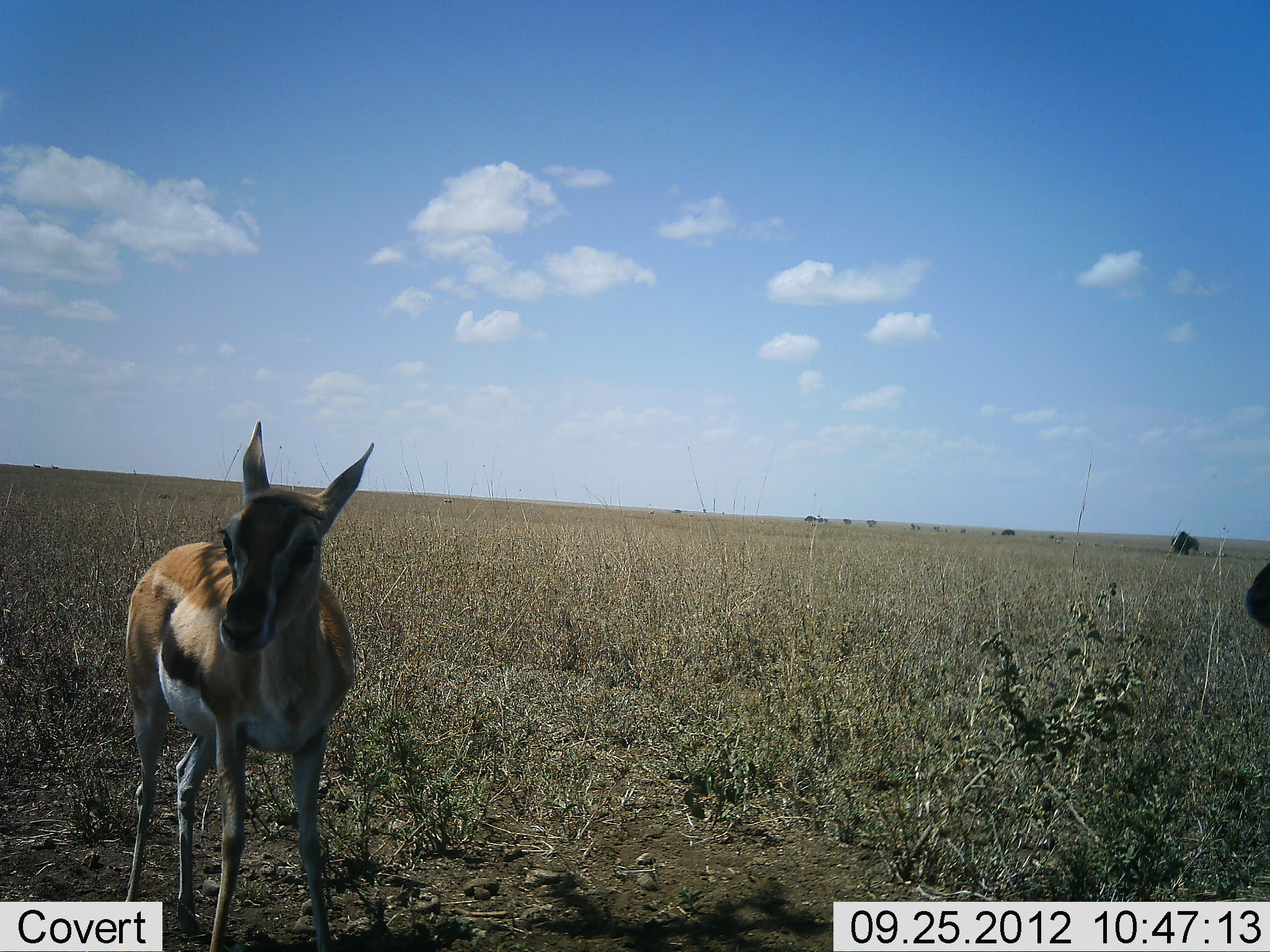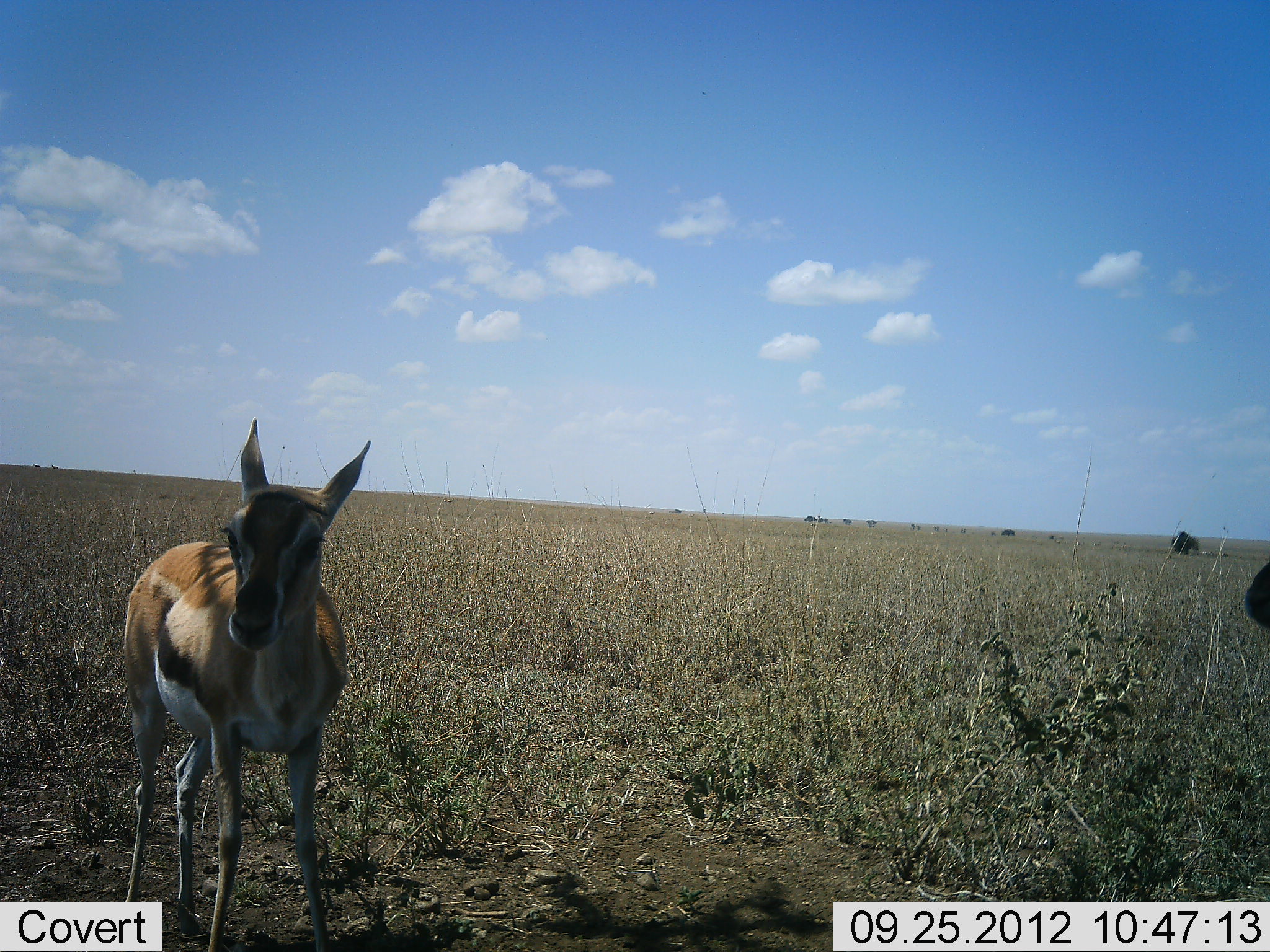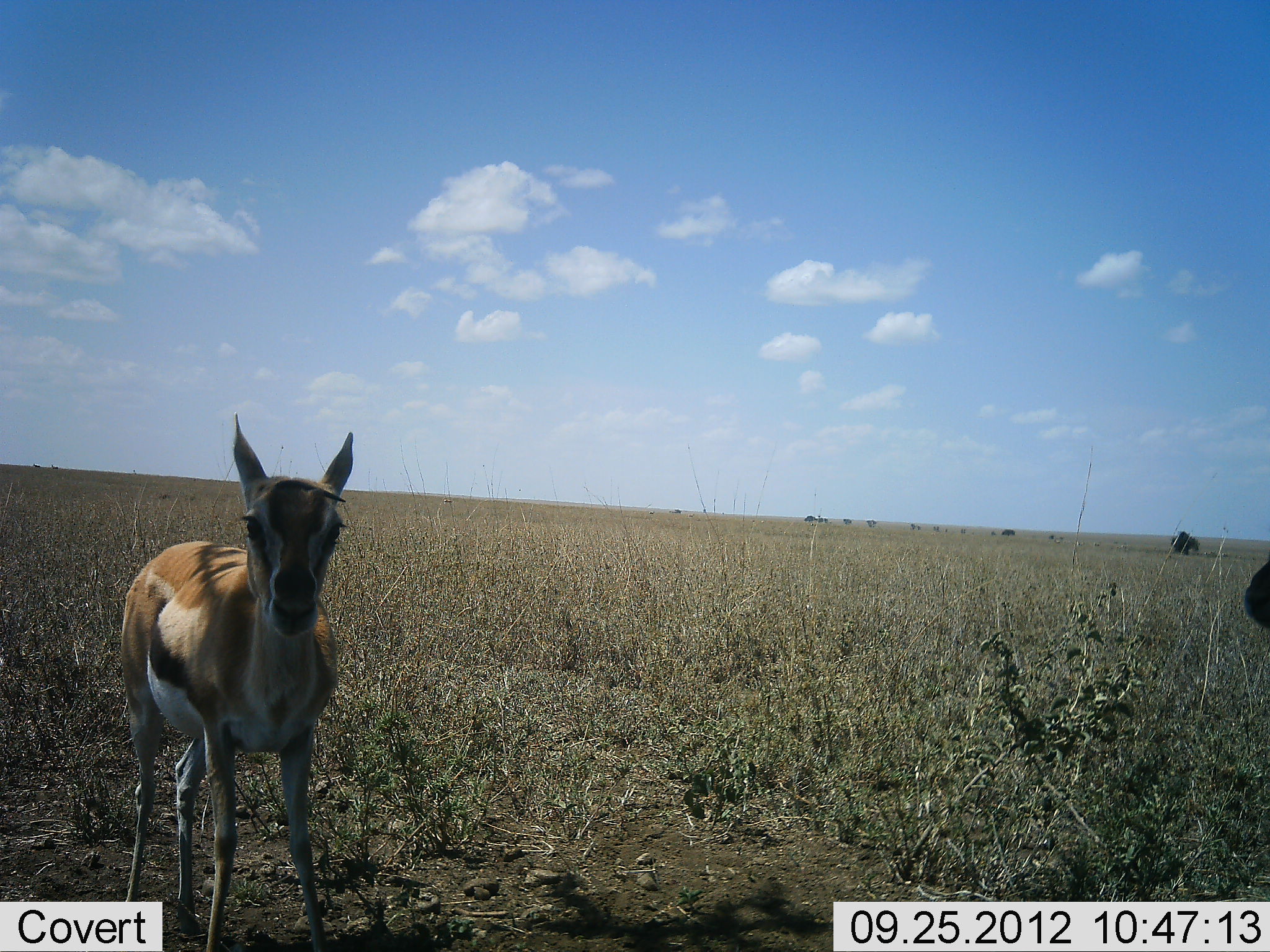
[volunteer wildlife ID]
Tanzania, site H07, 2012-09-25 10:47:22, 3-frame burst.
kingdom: Animalia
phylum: Chordata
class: Mammalia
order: Artiodactyla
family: Bovidae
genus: Eudorcas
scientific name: Eudorcas thomsonii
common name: thomson's gazelle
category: gazellethomsons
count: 1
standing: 100%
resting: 0%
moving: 0%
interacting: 0%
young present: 18%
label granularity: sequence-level